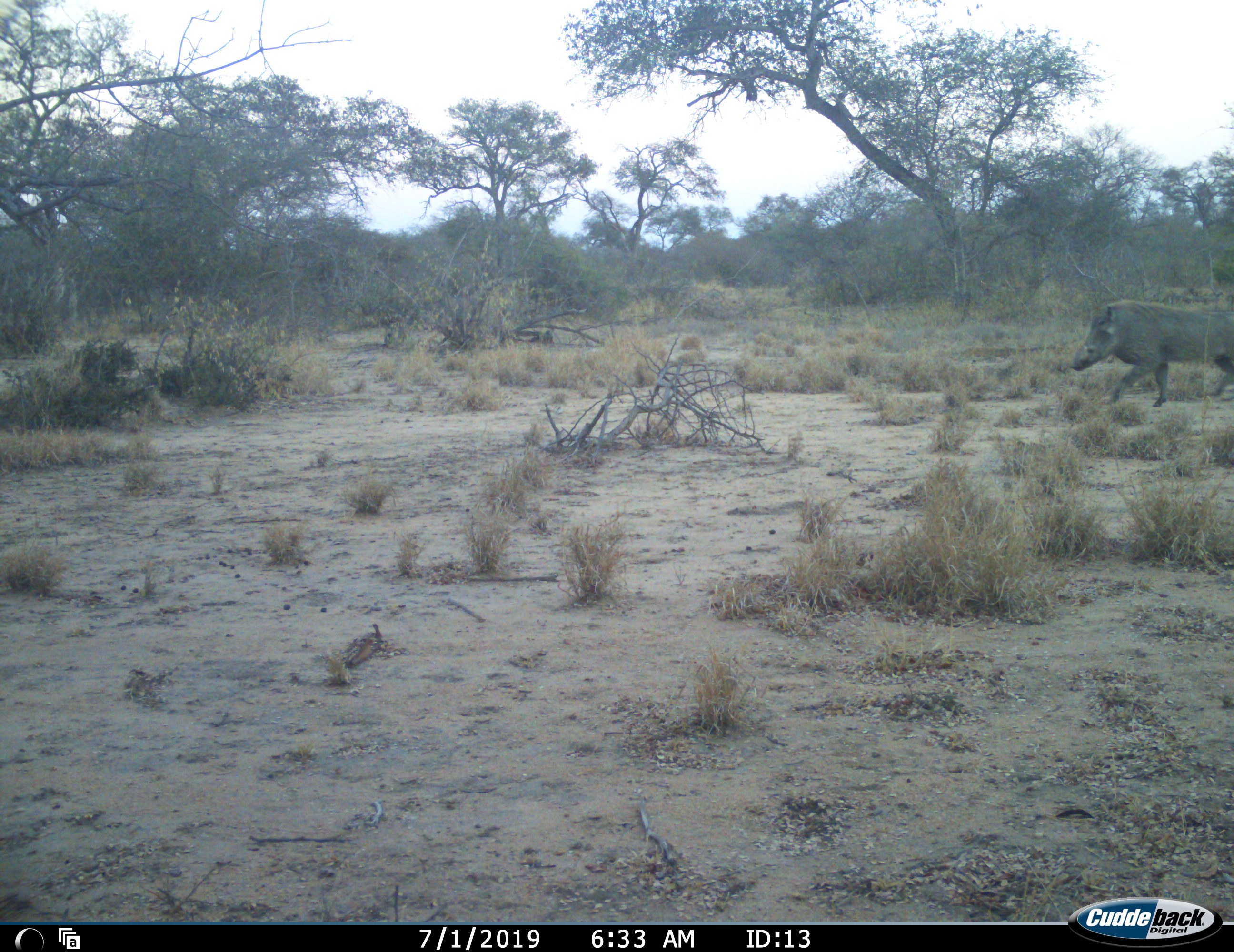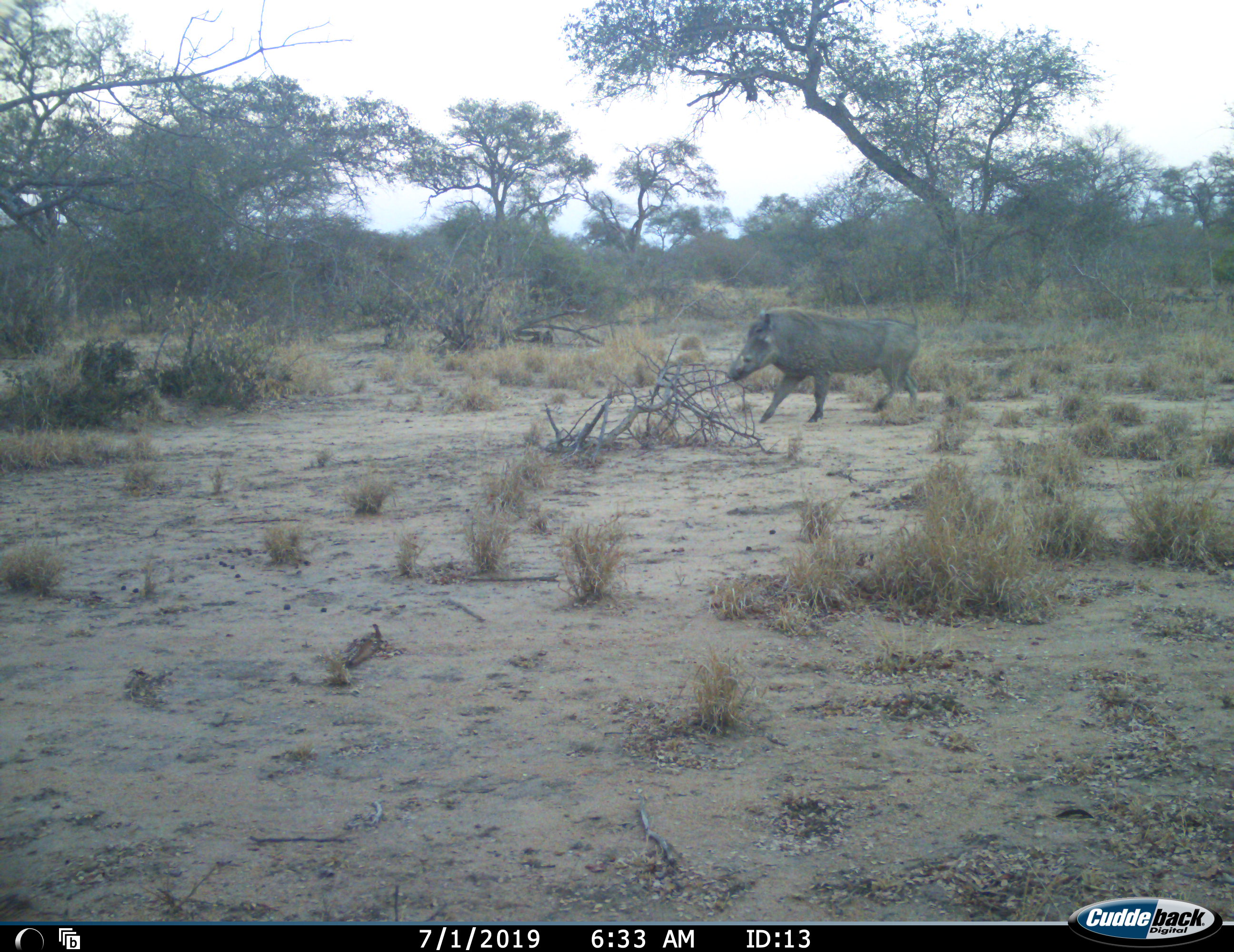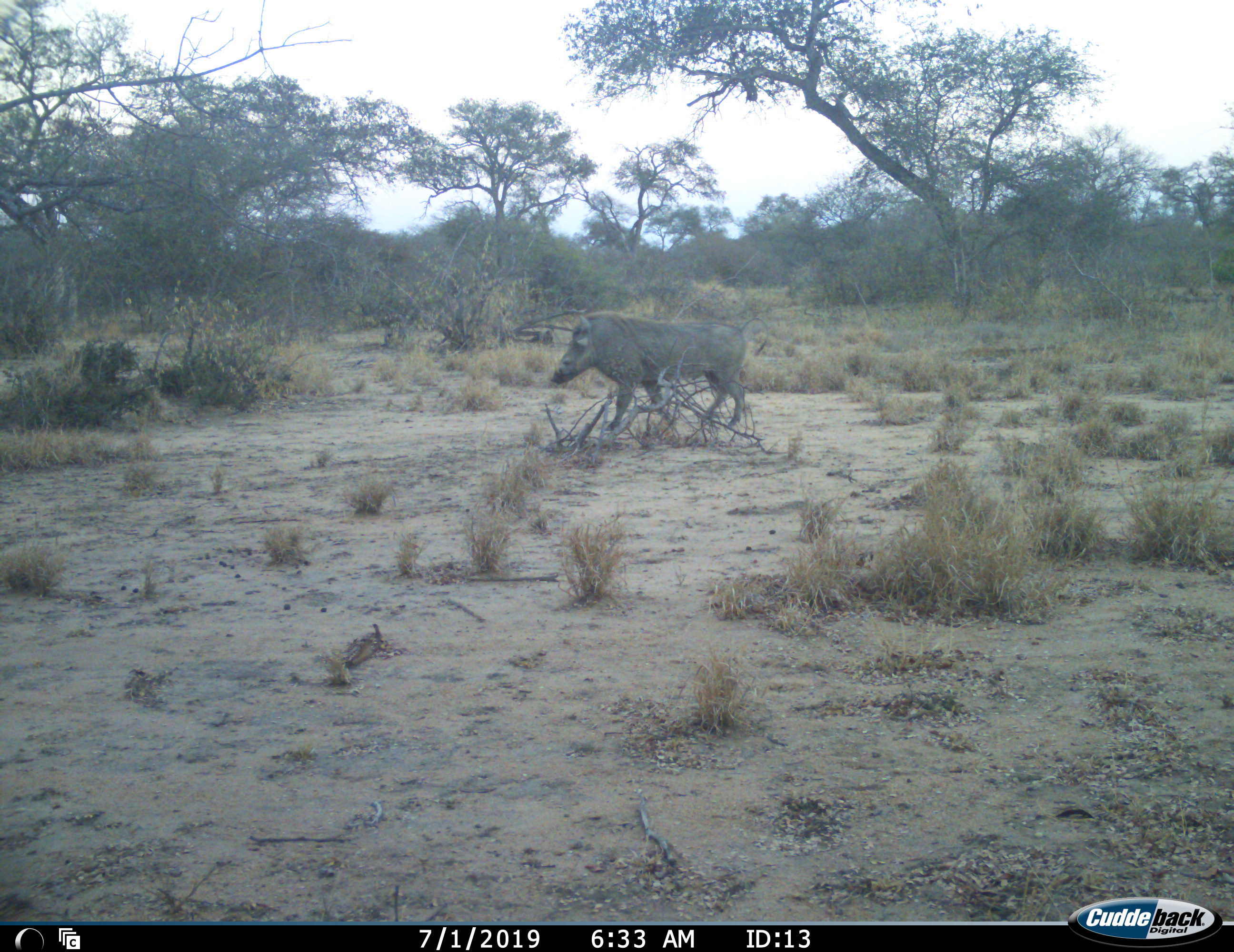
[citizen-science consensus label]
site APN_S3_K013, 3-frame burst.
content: unidentified animal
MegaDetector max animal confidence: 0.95